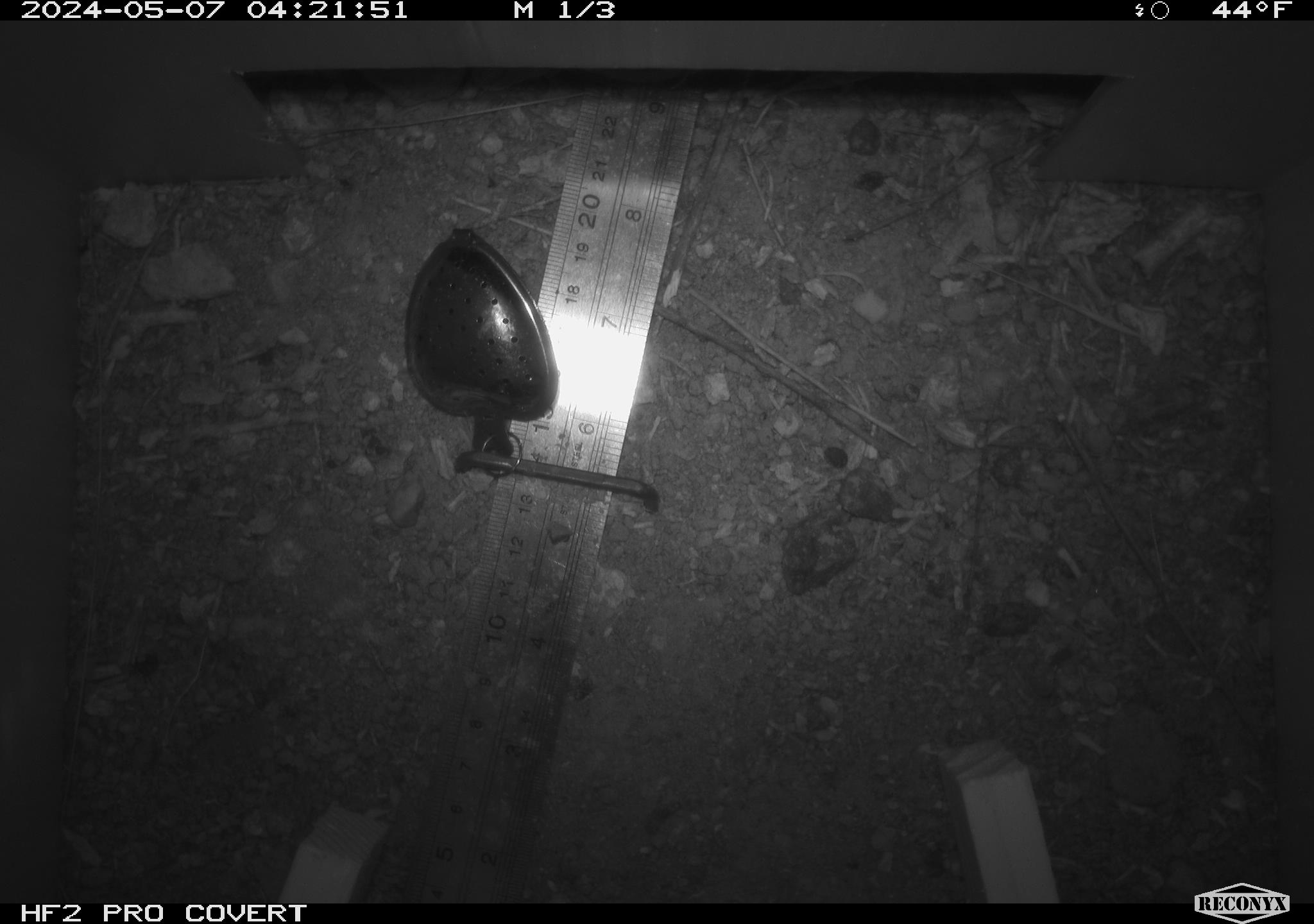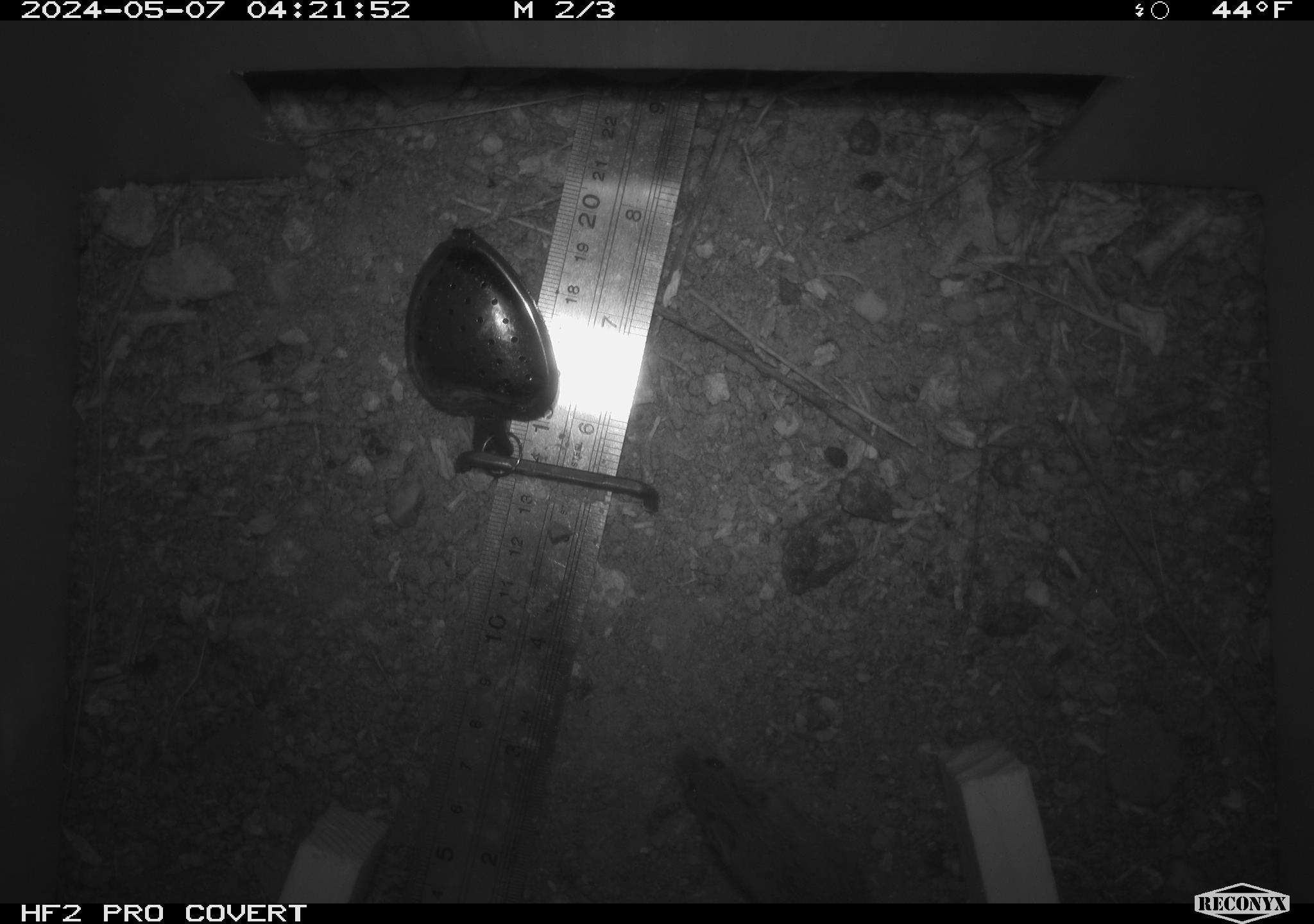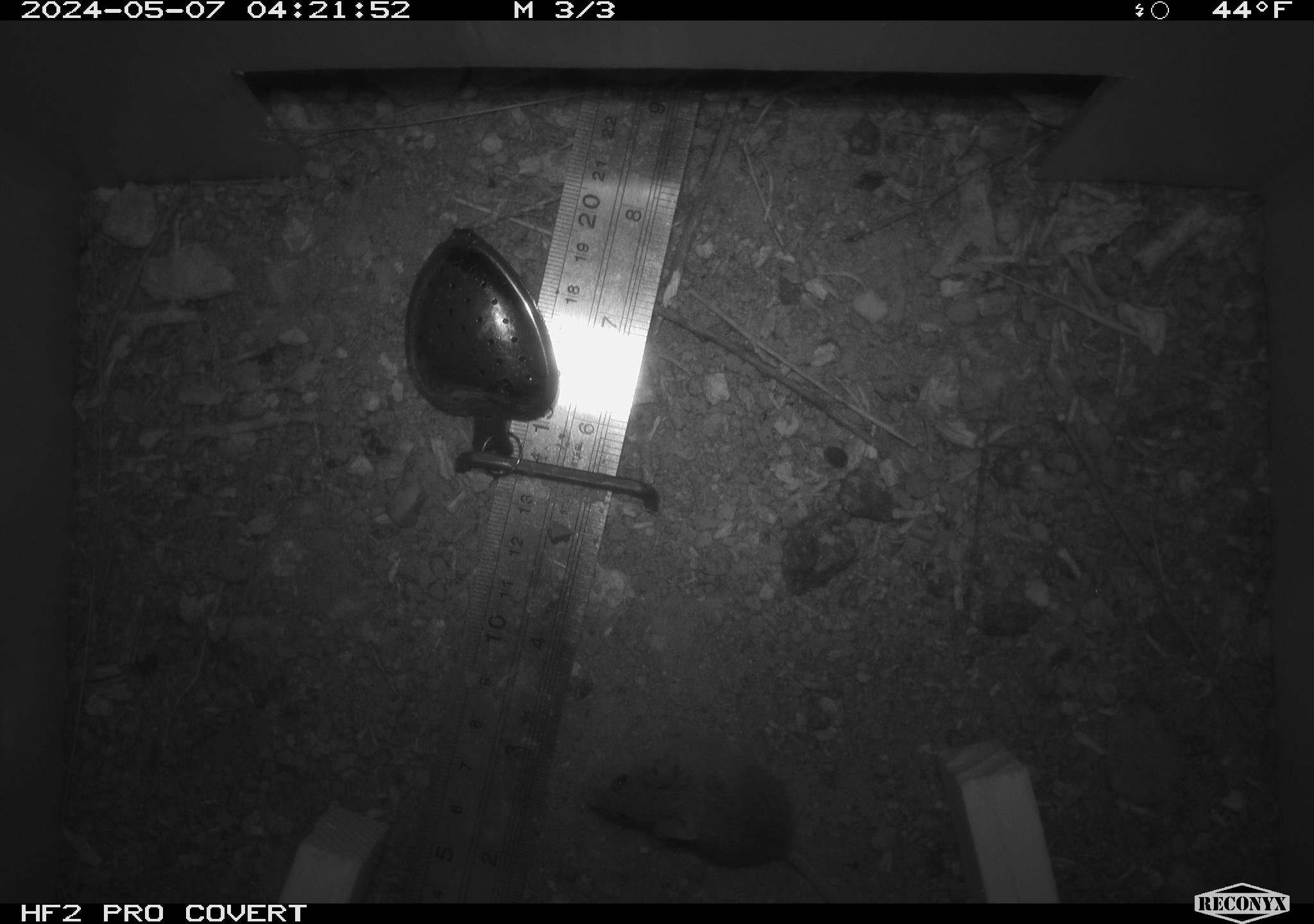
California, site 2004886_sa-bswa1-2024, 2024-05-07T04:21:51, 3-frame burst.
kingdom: Animalia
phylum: Chordata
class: Mammalia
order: Rodentia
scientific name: Rodentia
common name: mouse species